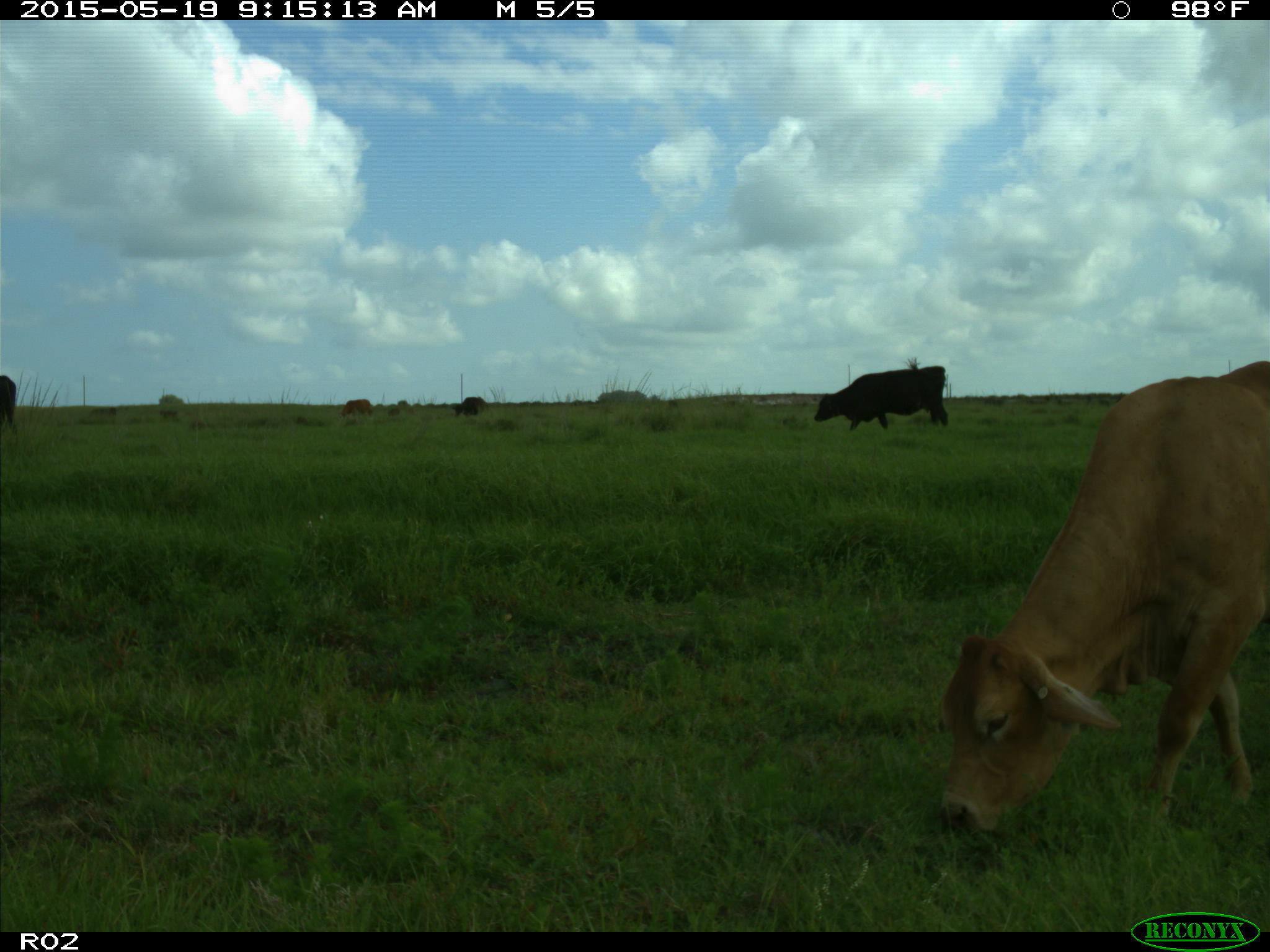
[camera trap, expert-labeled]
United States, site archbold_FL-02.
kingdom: Animalia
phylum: Chordata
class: Mammalia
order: Artiodactyla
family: Bovidae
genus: Bos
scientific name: Bos taurus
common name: domestic cow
Bos taurus (domestic cow).